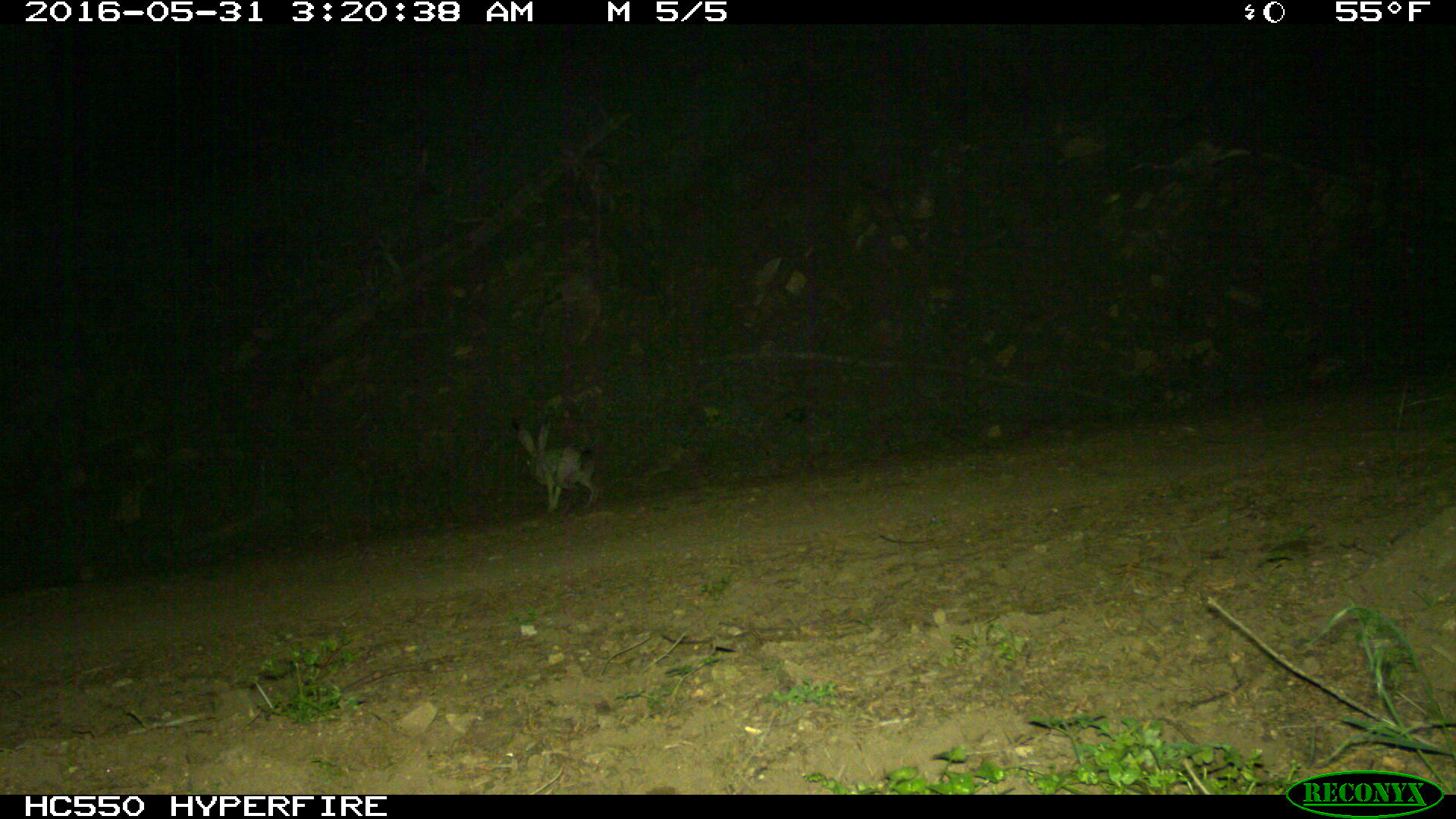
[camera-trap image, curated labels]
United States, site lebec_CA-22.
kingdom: Animalia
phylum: Chordata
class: Mammalia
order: Lagomorpha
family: Leporidae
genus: Lepus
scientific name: Lepus californicus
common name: black-tailed jackrabbit